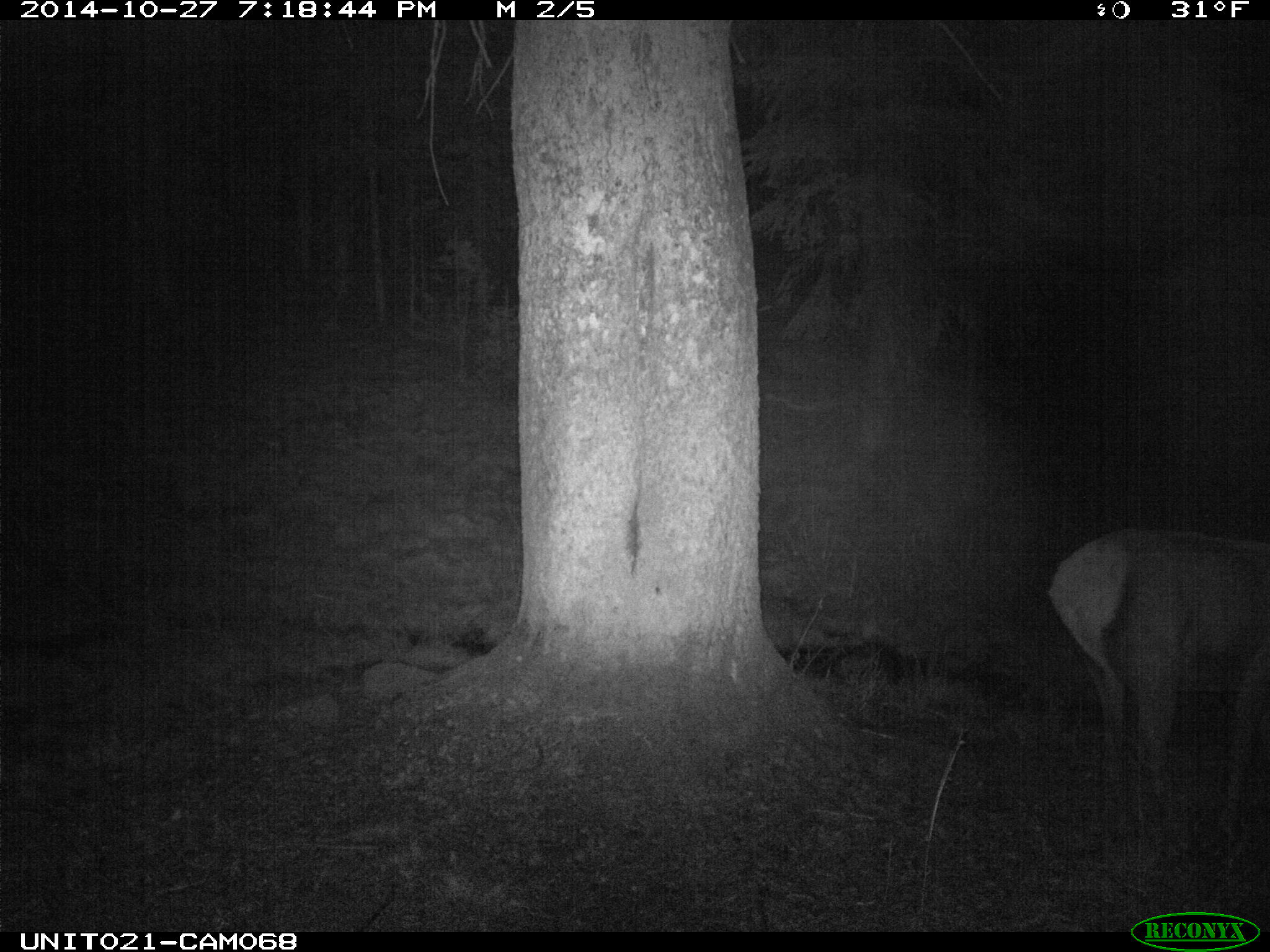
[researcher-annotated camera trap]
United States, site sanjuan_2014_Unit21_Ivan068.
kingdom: Animalia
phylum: Chordata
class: Mammalia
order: Artiodactyla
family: Cervidae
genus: Cervus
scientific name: Cervus elaphus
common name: red deer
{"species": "Cervus elaphus (red deer)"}